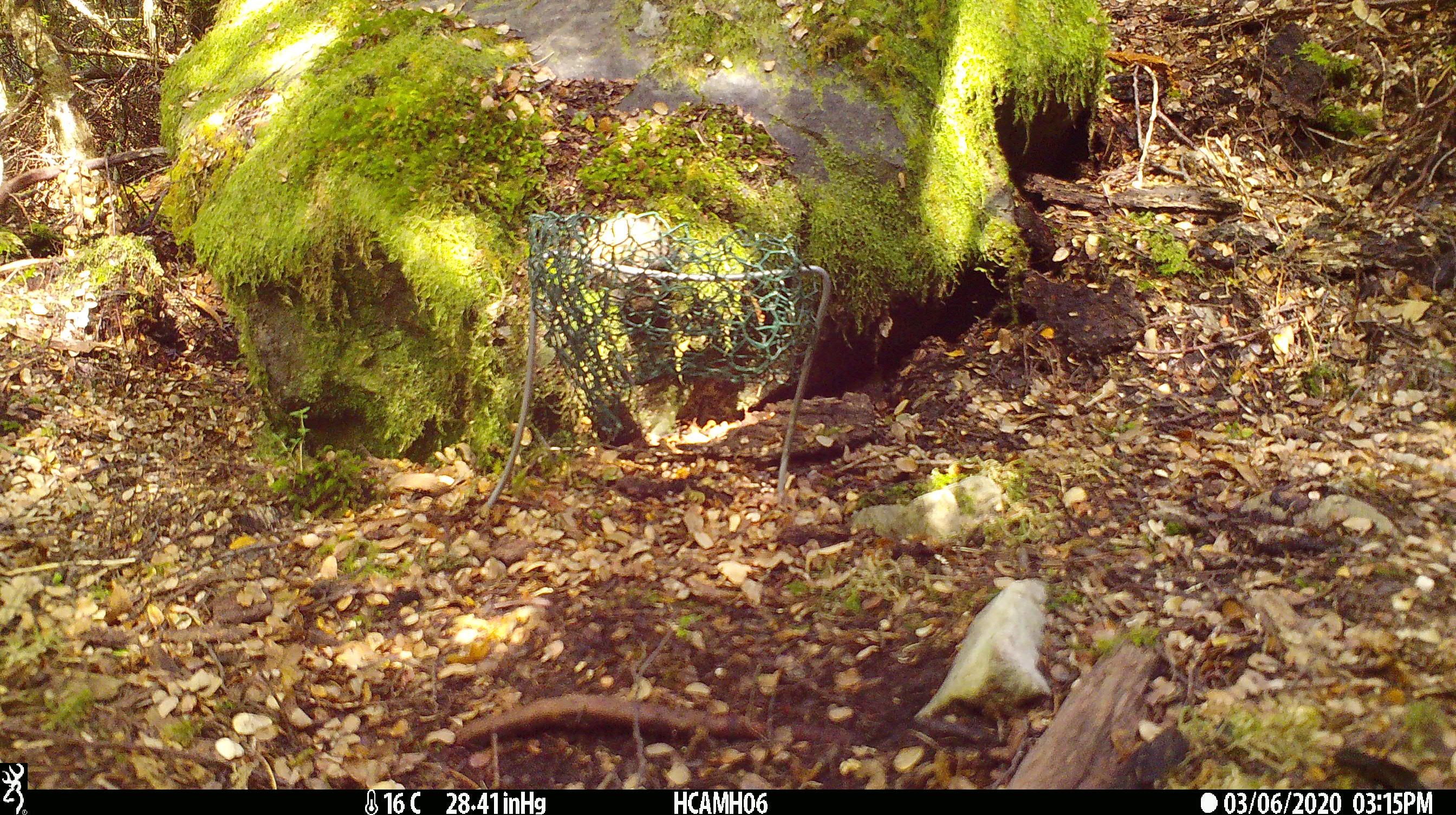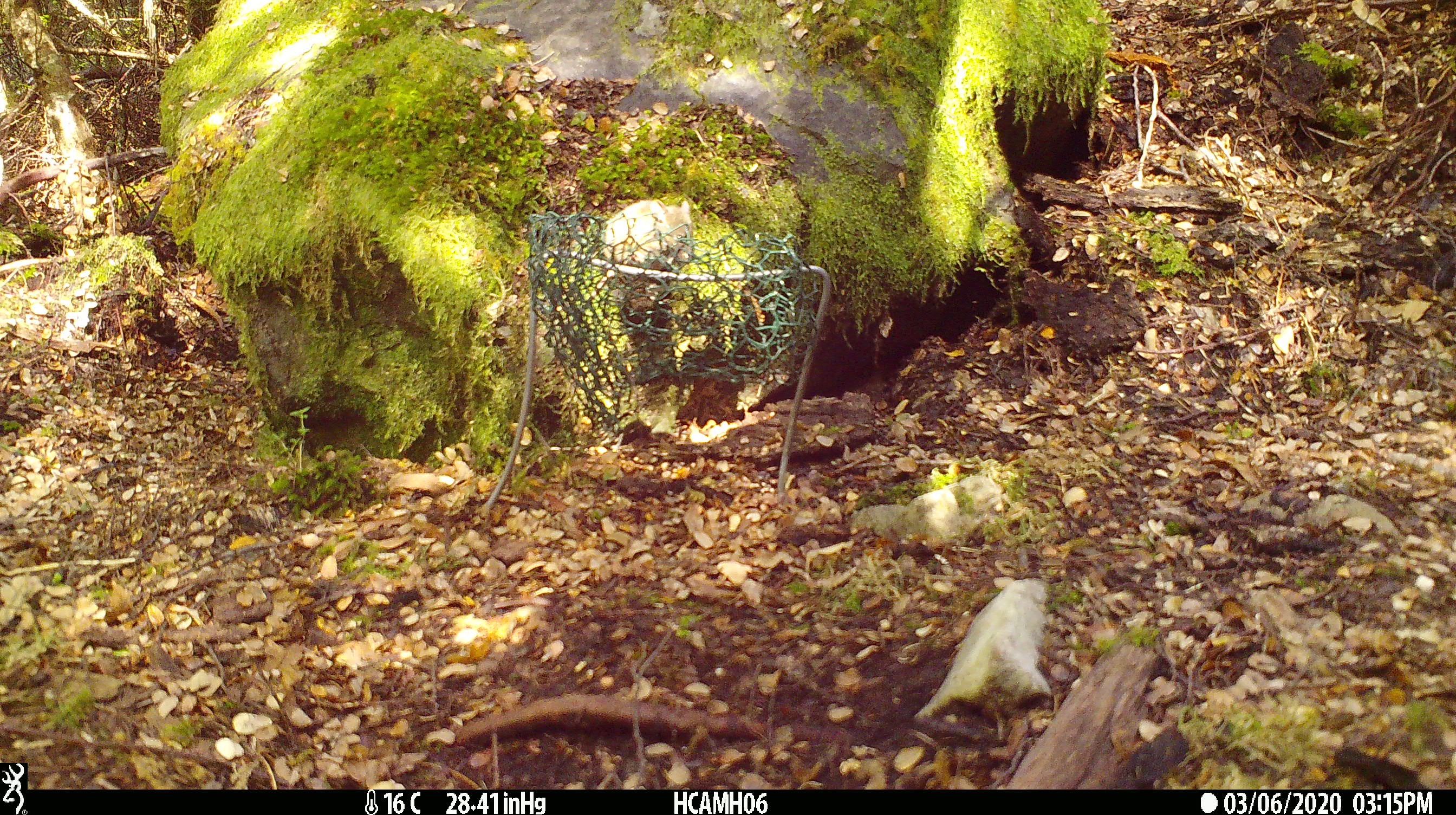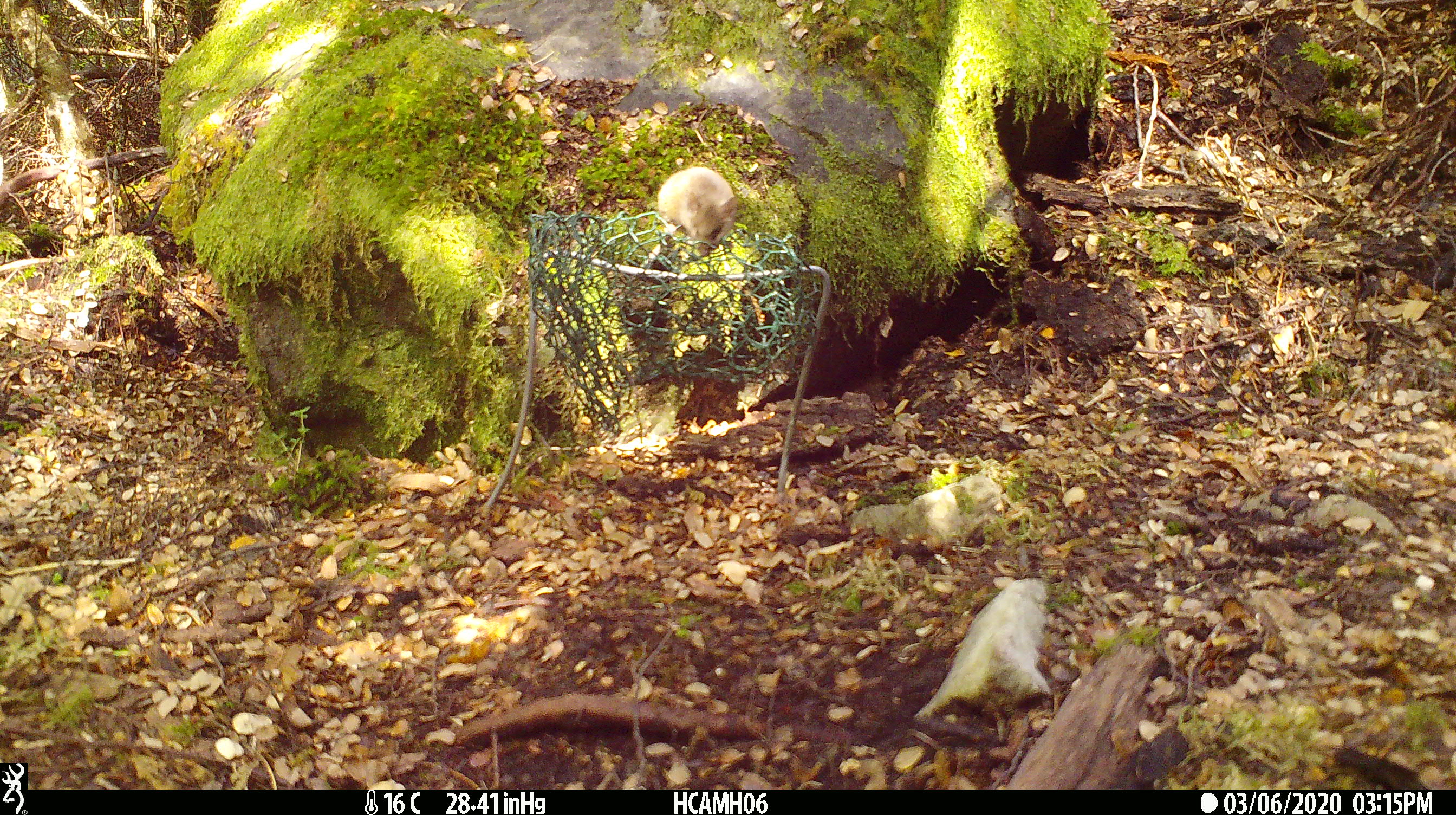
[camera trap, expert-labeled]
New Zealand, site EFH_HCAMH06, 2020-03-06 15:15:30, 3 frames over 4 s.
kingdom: Animalia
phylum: Chordata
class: Mammalia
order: Rodentia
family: Muridae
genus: Mus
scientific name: Mus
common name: mouse